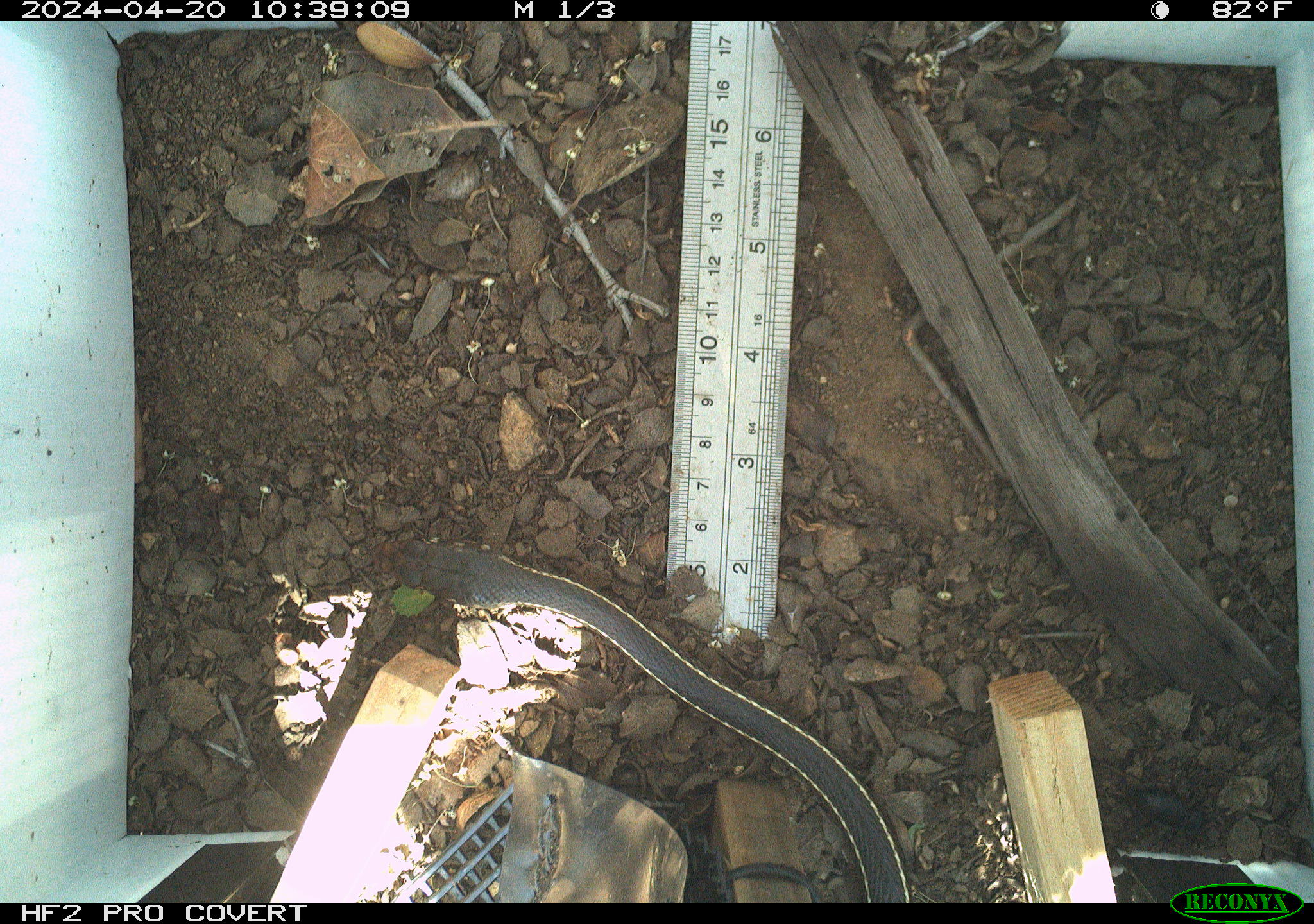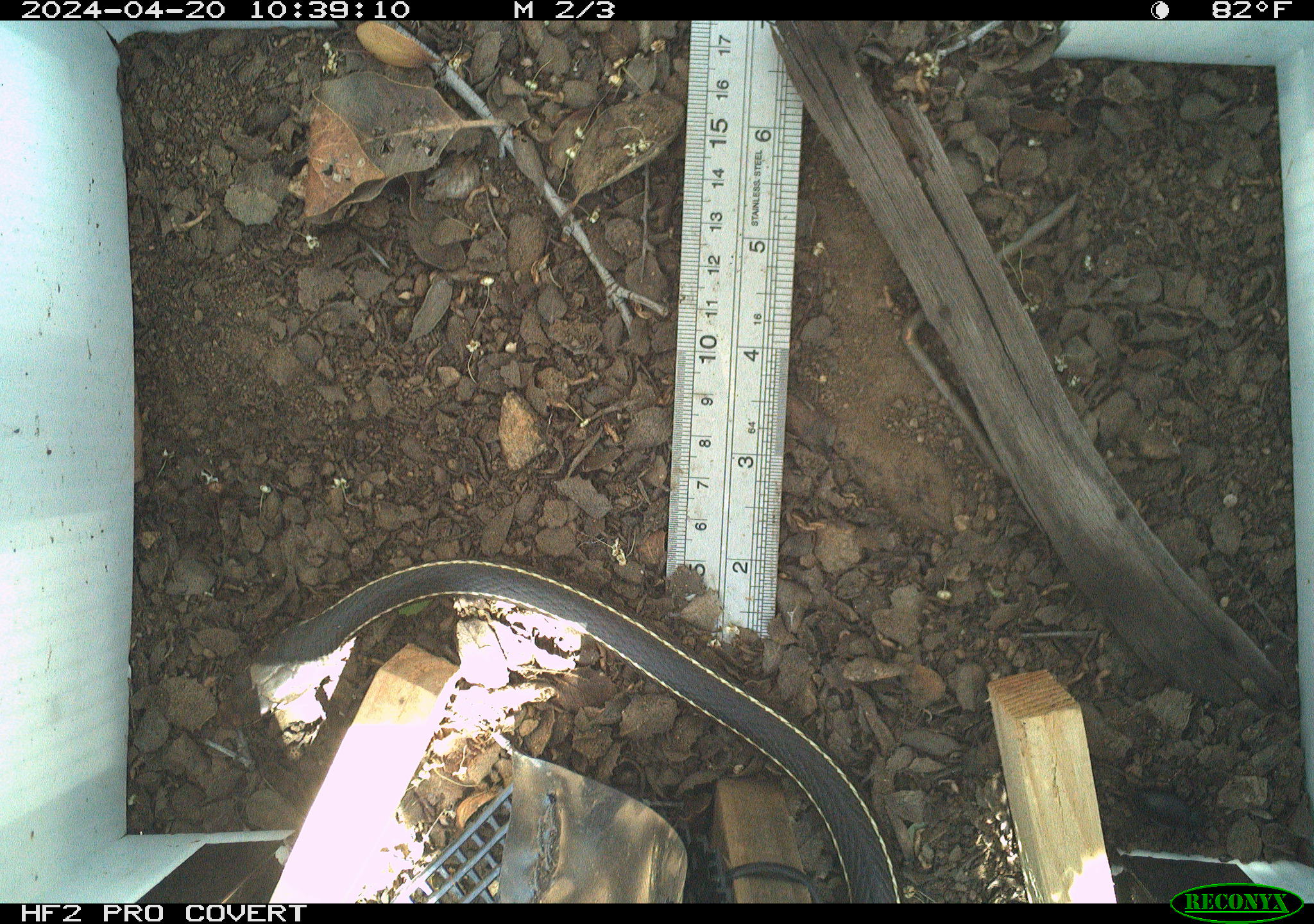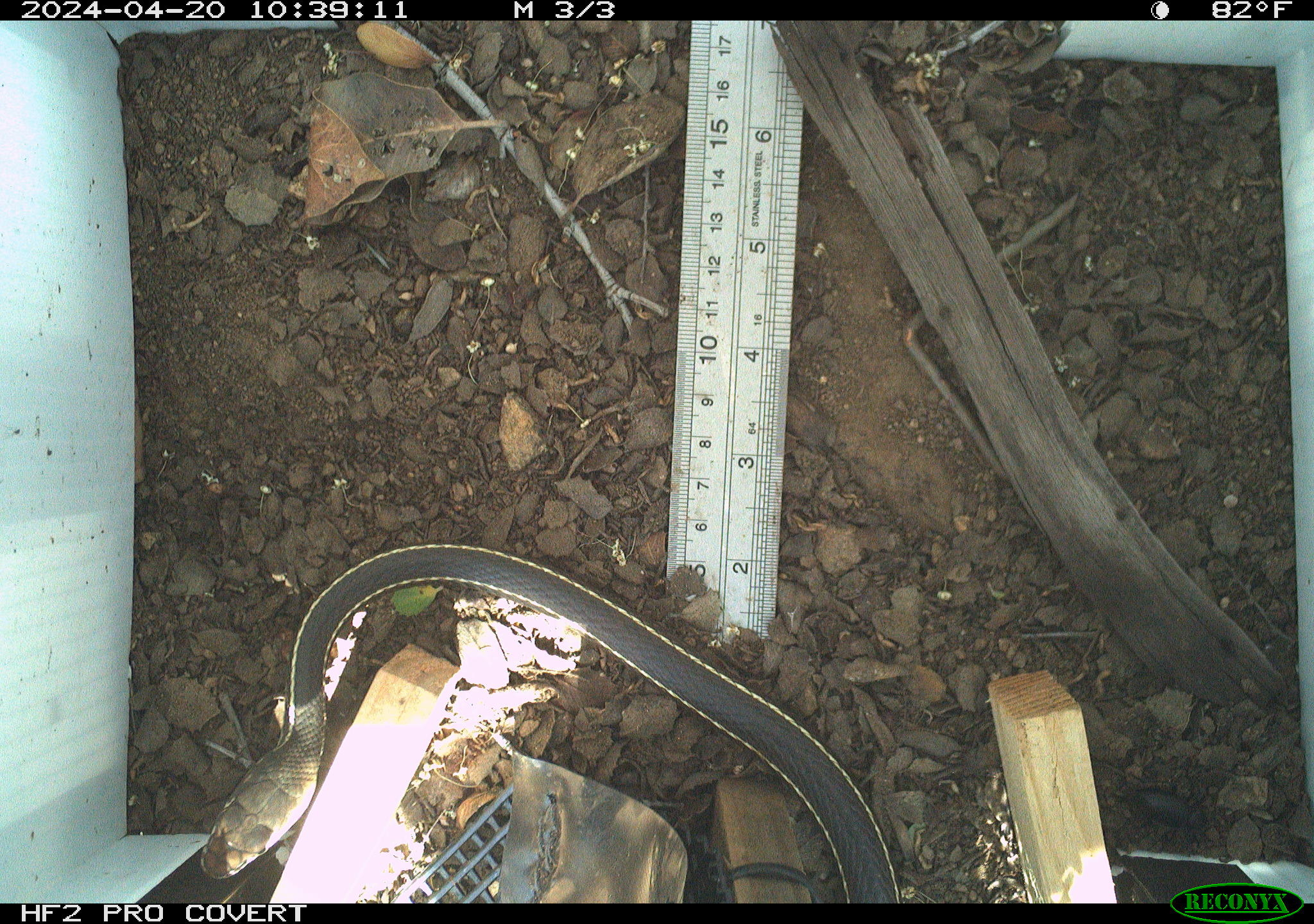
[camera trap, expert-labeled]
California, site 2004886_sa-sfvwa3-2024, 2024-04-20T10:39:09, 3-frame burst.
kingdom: Animalia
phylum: Chordata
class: Reptilia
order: Squamata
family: Colubridae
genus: Masticophis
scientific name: Masticophis lateralis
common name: striped racer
Striped racer (Masticophis lateralis).